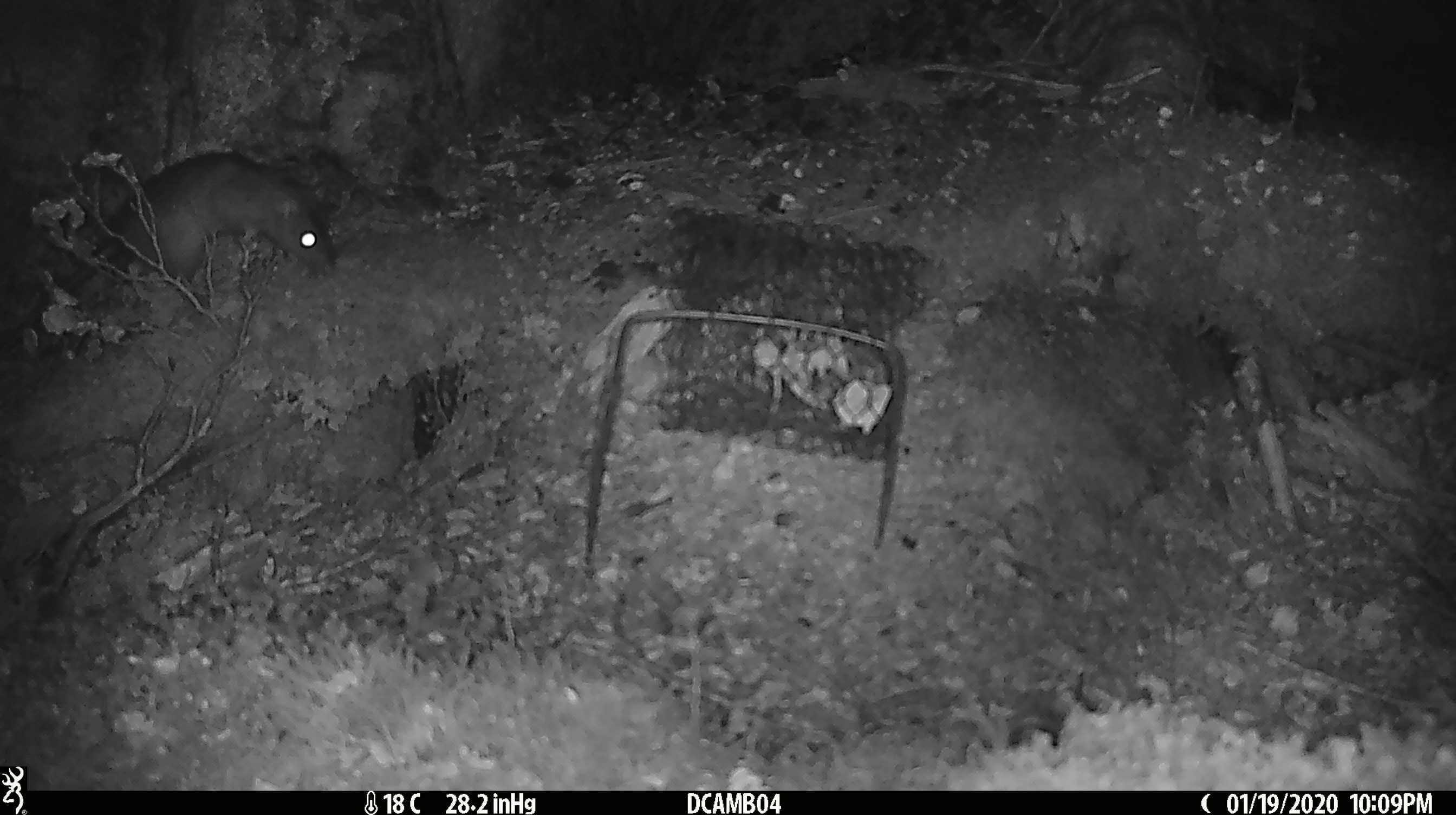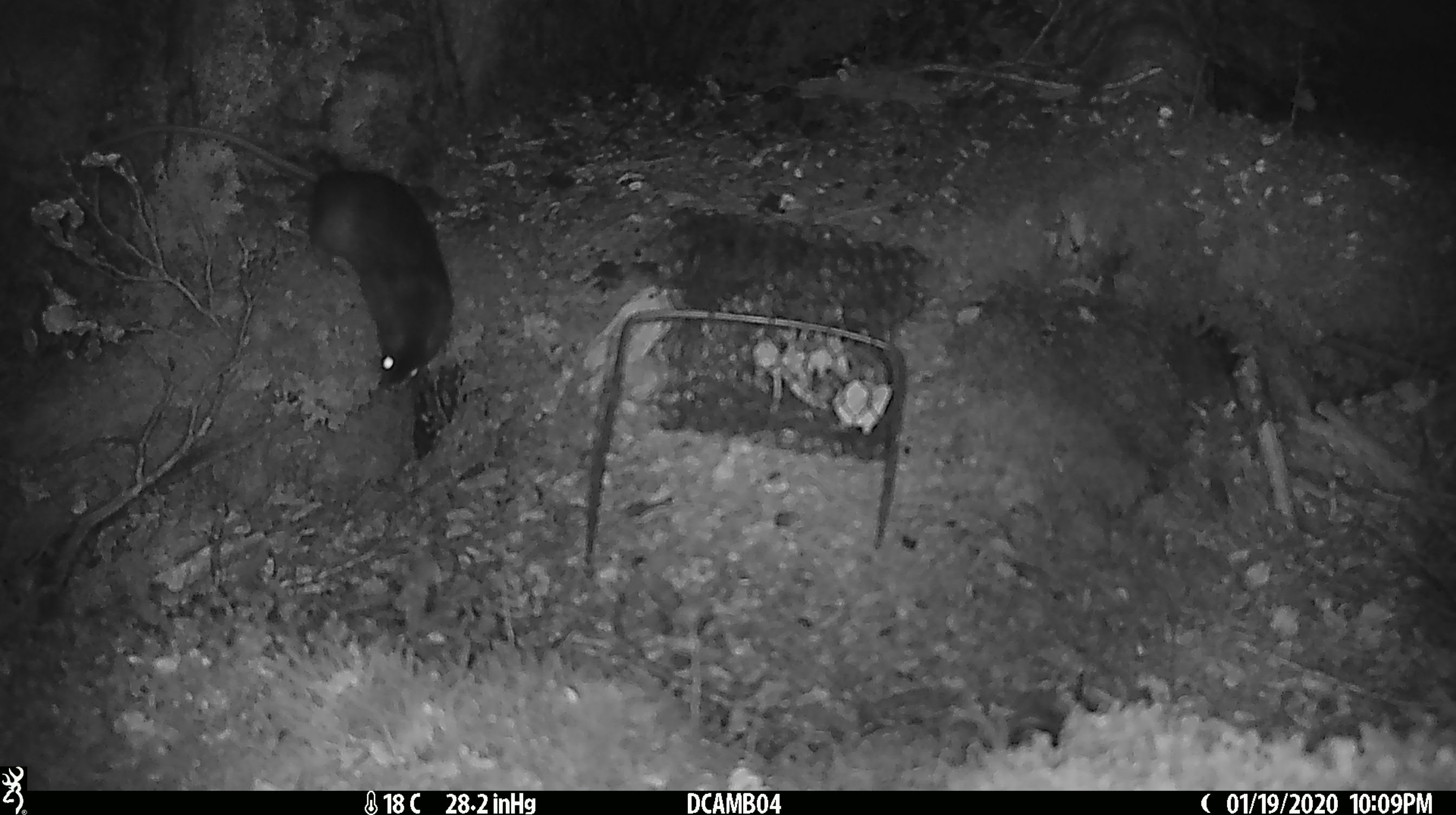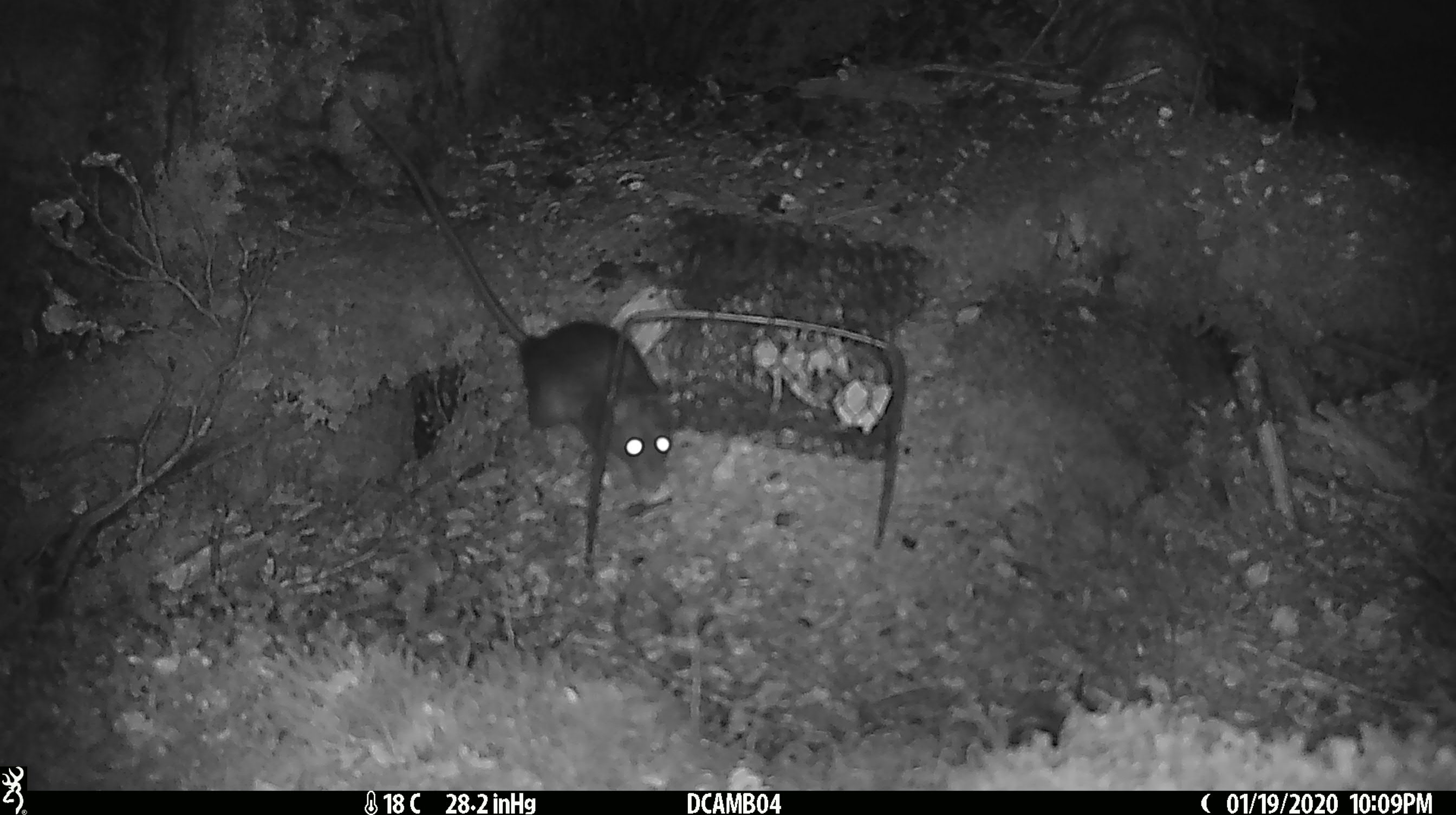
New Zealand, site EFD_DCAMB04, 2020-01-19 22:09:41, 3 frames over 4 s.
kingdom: Animalia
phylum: Chordata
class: Mammalia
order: Rodentia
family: Muridae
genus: Rattus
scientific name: Rattus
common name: rat